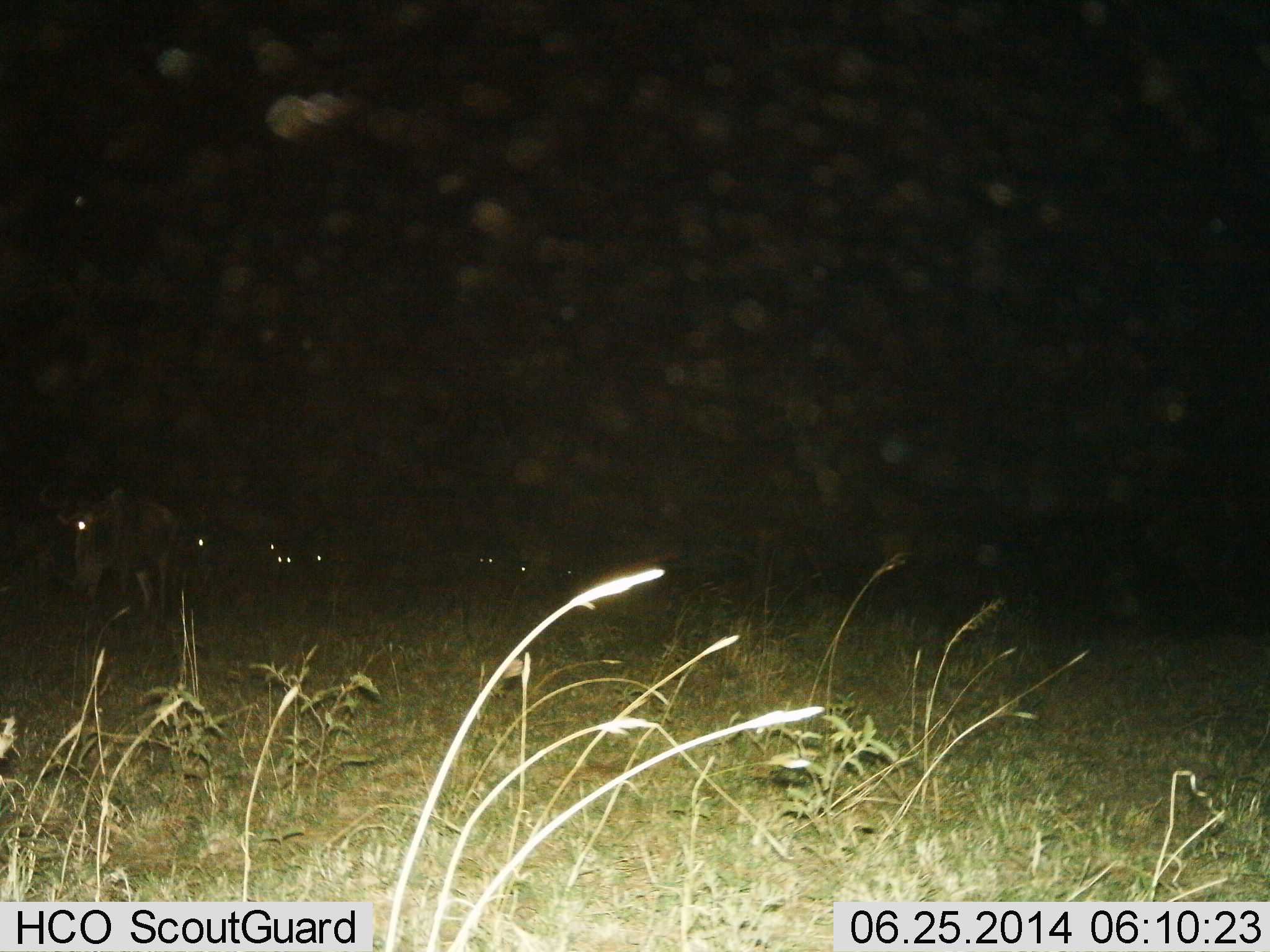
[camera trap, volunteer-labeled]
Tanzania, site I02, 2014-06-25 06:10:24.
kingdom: Animalia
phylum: Chordata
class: Mammalia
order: Artiodactyla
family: Bovidae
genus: Connochaetes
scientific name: Connochaetes taurinus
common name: blue wildebeest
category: wildebeest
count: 8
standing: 80%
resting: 0%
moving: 30%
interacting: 0%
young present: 0%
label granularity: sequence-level